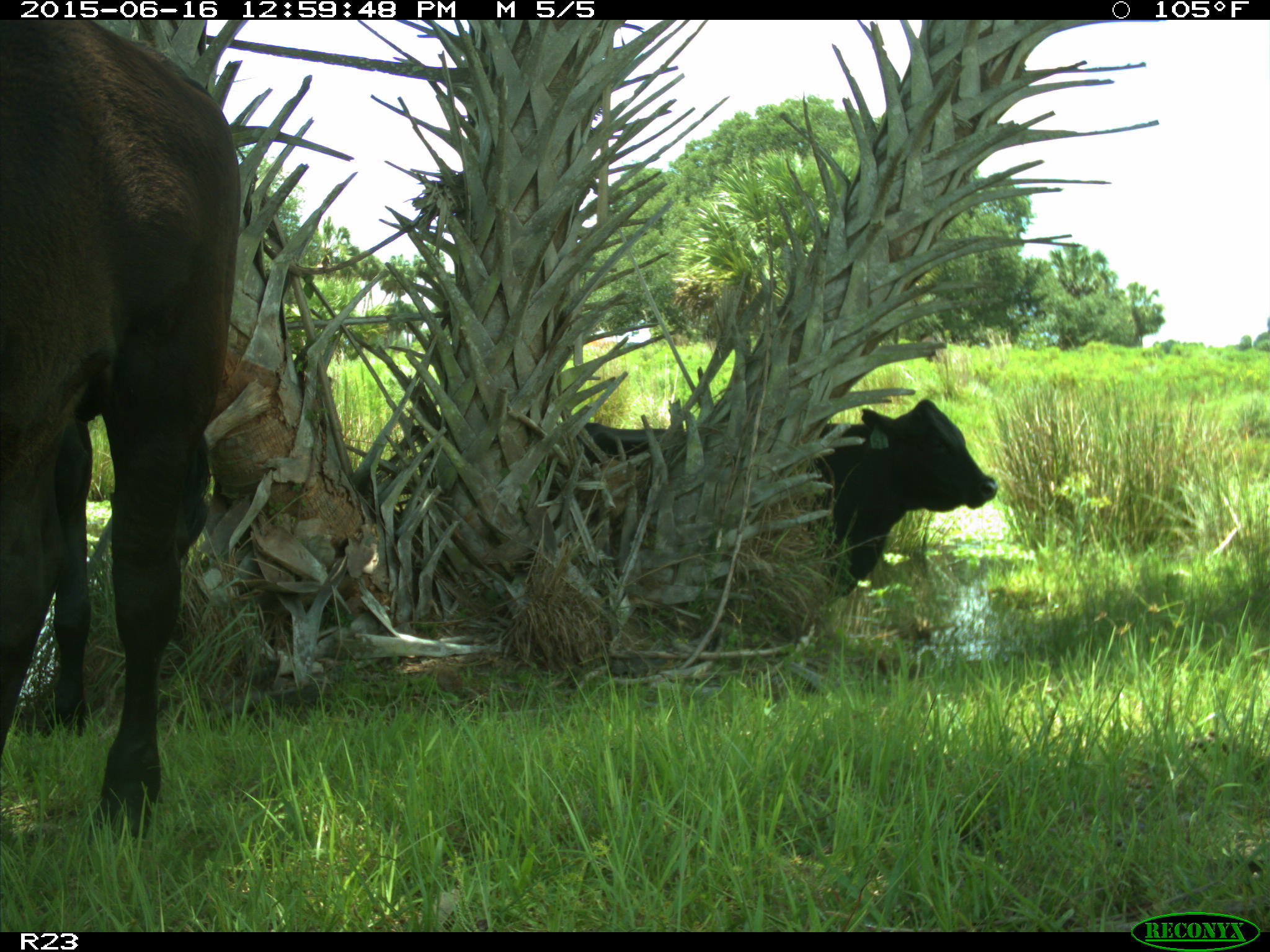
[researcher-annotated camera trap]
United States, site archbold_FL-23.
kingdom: Animalia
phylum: Chordata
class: Mammalia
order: Artiodactyla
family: Bovidae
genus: Bos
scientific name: Bos taurus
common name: domestic cow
Bos taurus (domestic cow).